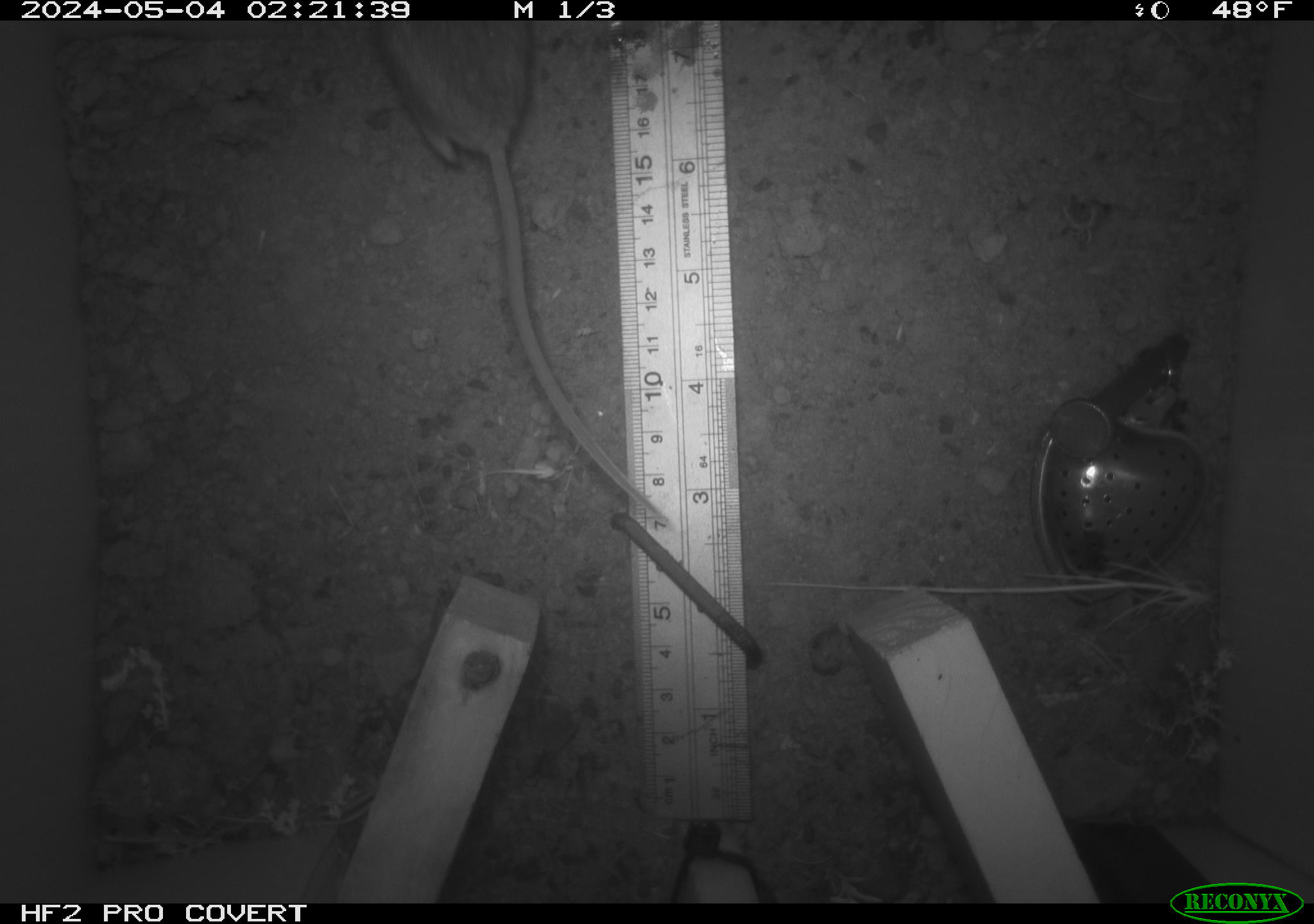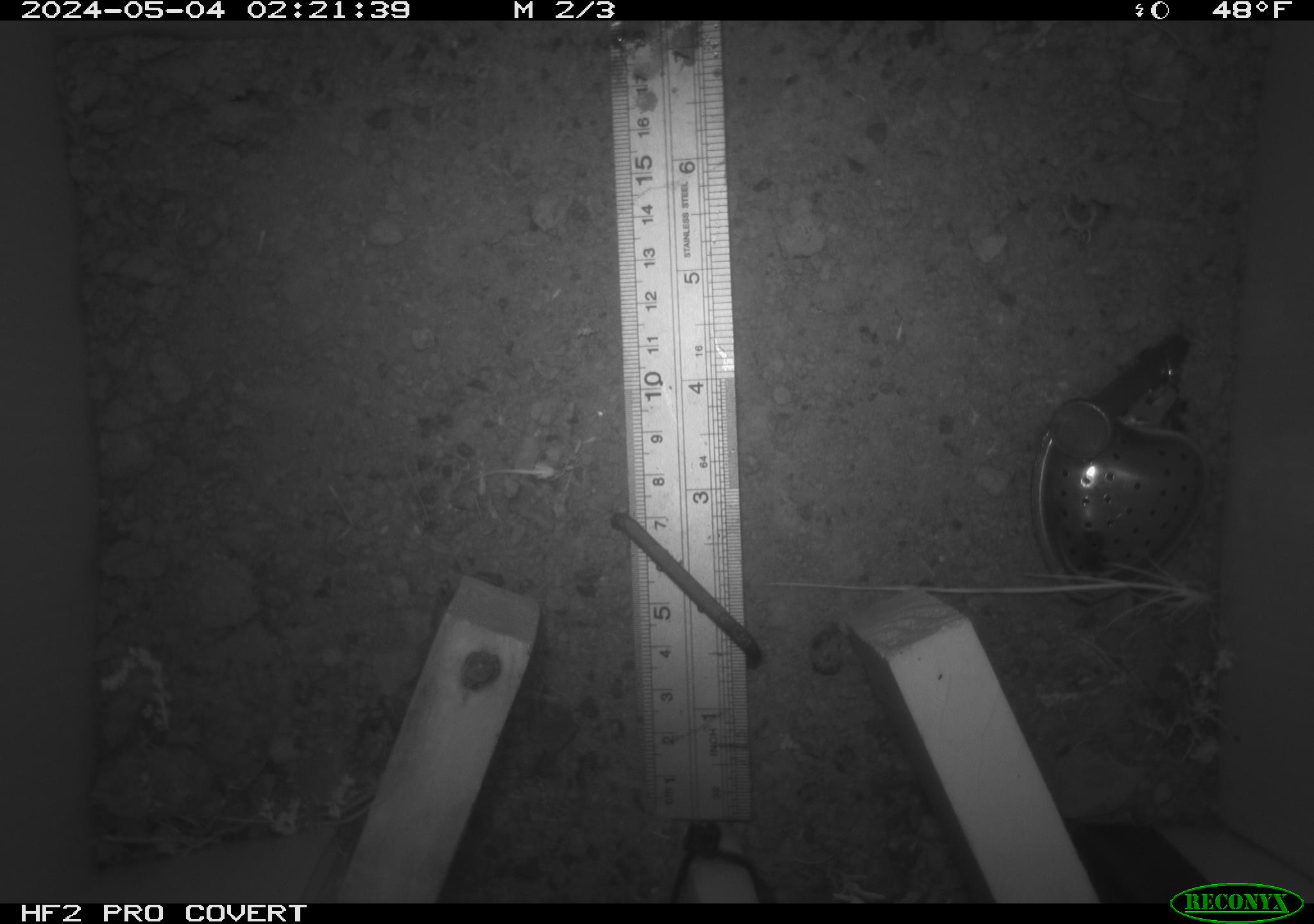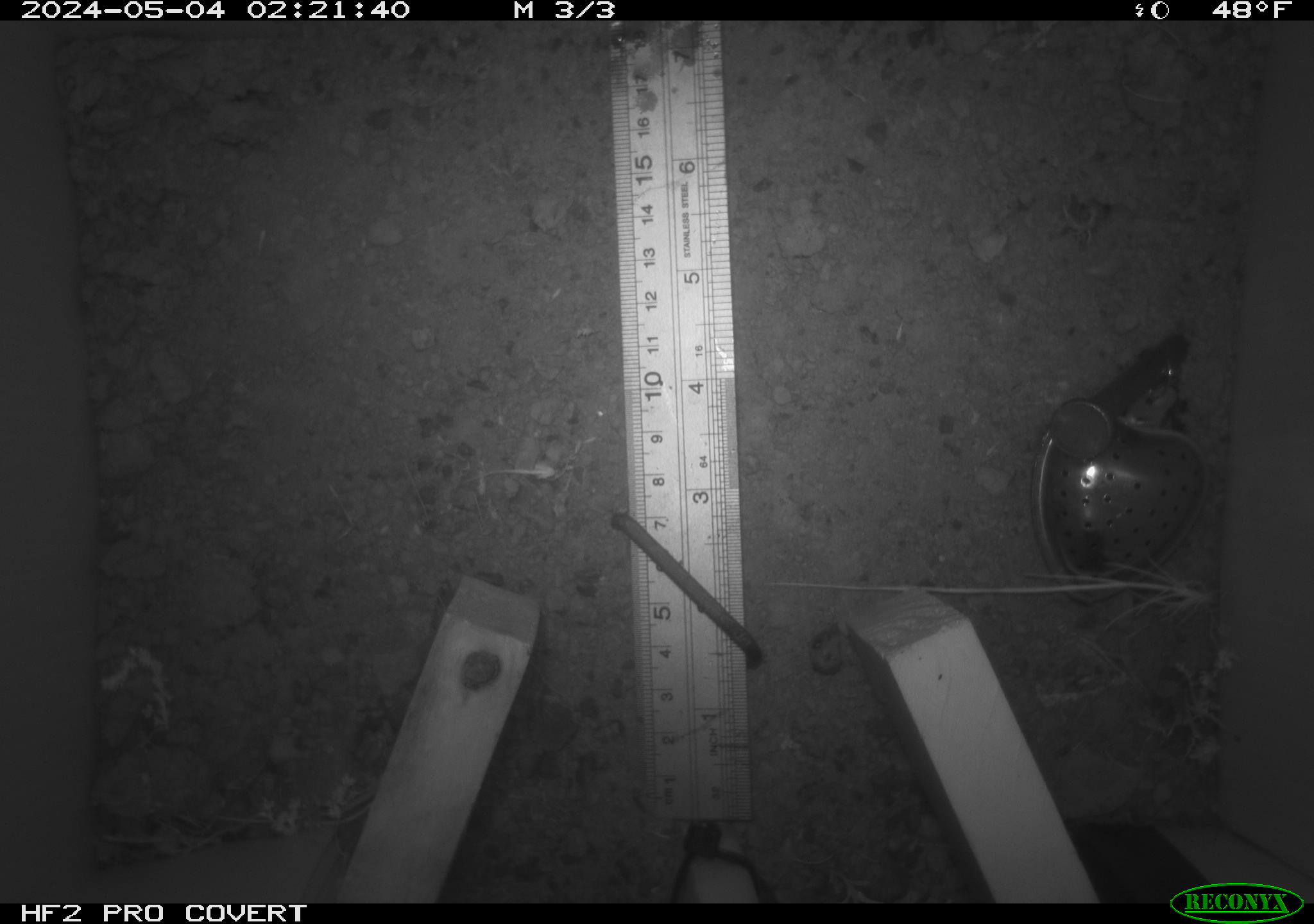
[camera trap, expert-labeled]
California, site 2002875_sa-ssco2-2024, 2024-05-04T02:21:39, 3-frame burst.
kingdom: Animalia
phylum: Chordata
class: Mammalia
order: Rodentia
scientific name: Rodentia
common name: mouse species